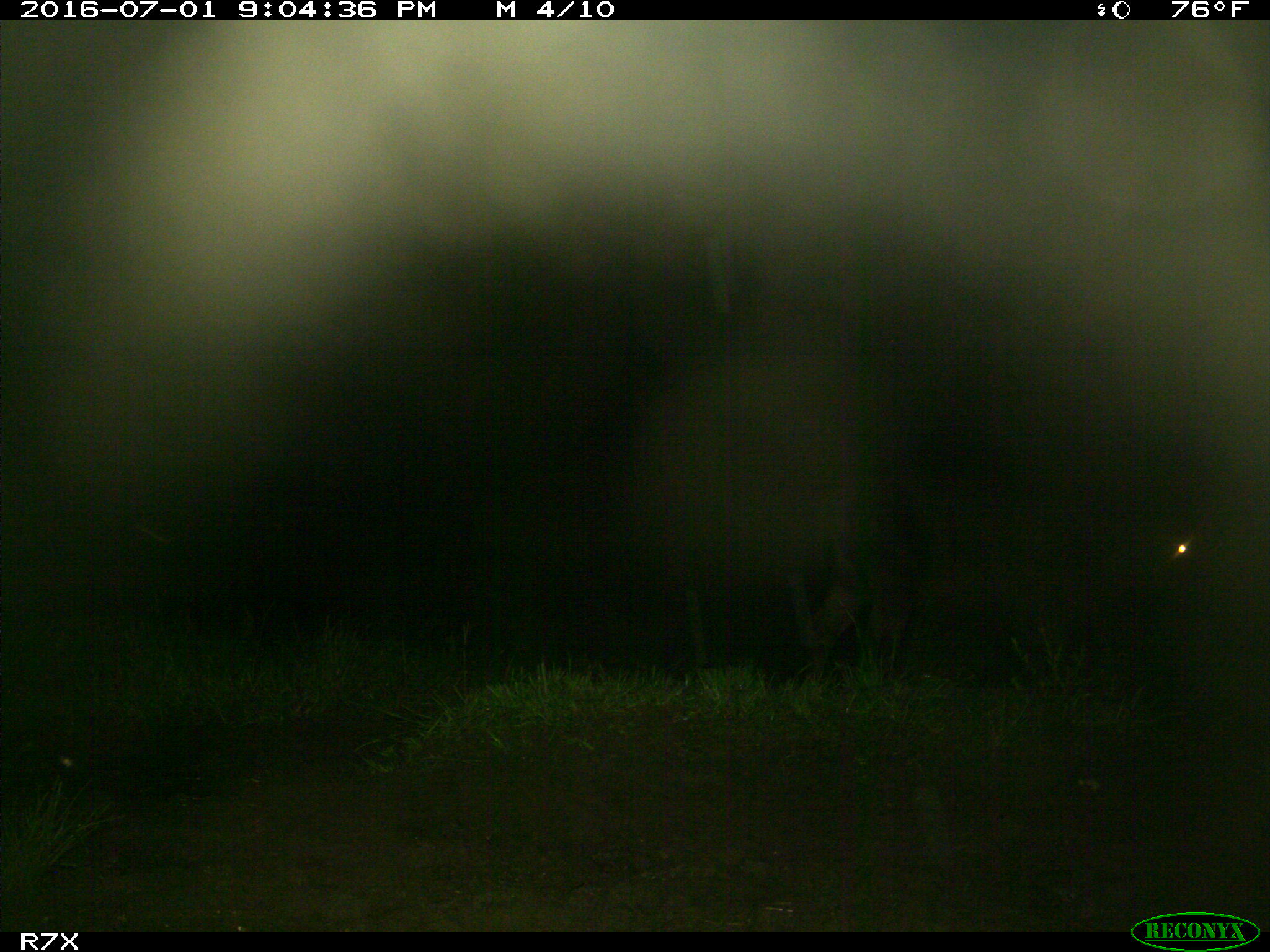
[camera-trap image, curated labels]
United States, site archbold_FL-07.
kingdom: Animalia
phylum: Chordata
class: Mammalia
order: Artiodactyla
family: Bovidae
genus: Bos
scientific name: Bos taurus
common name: domestic cow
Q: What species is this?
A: Bos taurus (domestic cow).